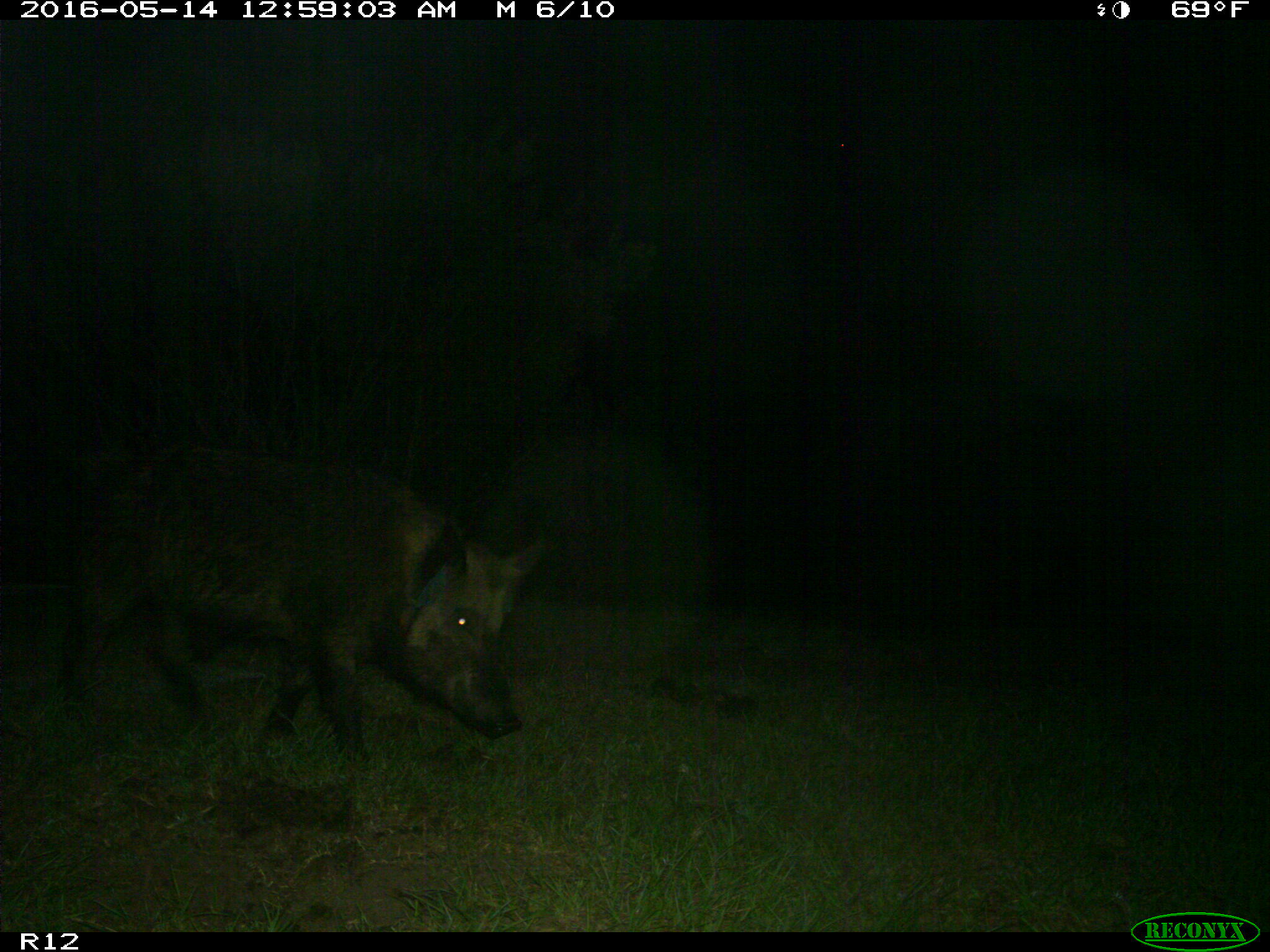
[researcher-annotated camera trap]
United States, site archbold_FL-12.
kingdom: Animalia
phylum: Chordata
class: Mammalia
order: Artiodactyla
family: Suidae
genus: Sus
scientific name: Sus scrofa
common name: wild boar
Sus scrofa (wild boar).